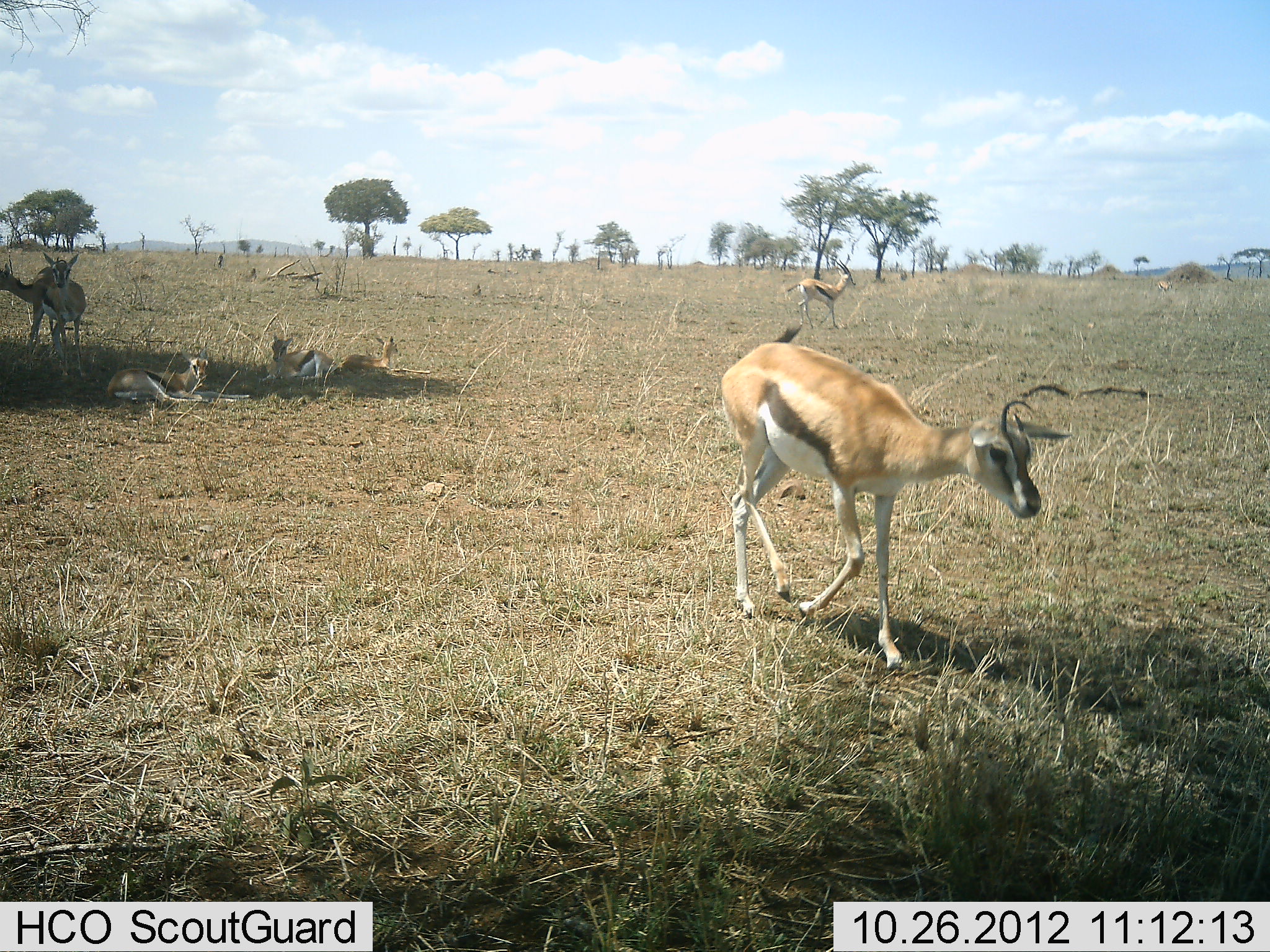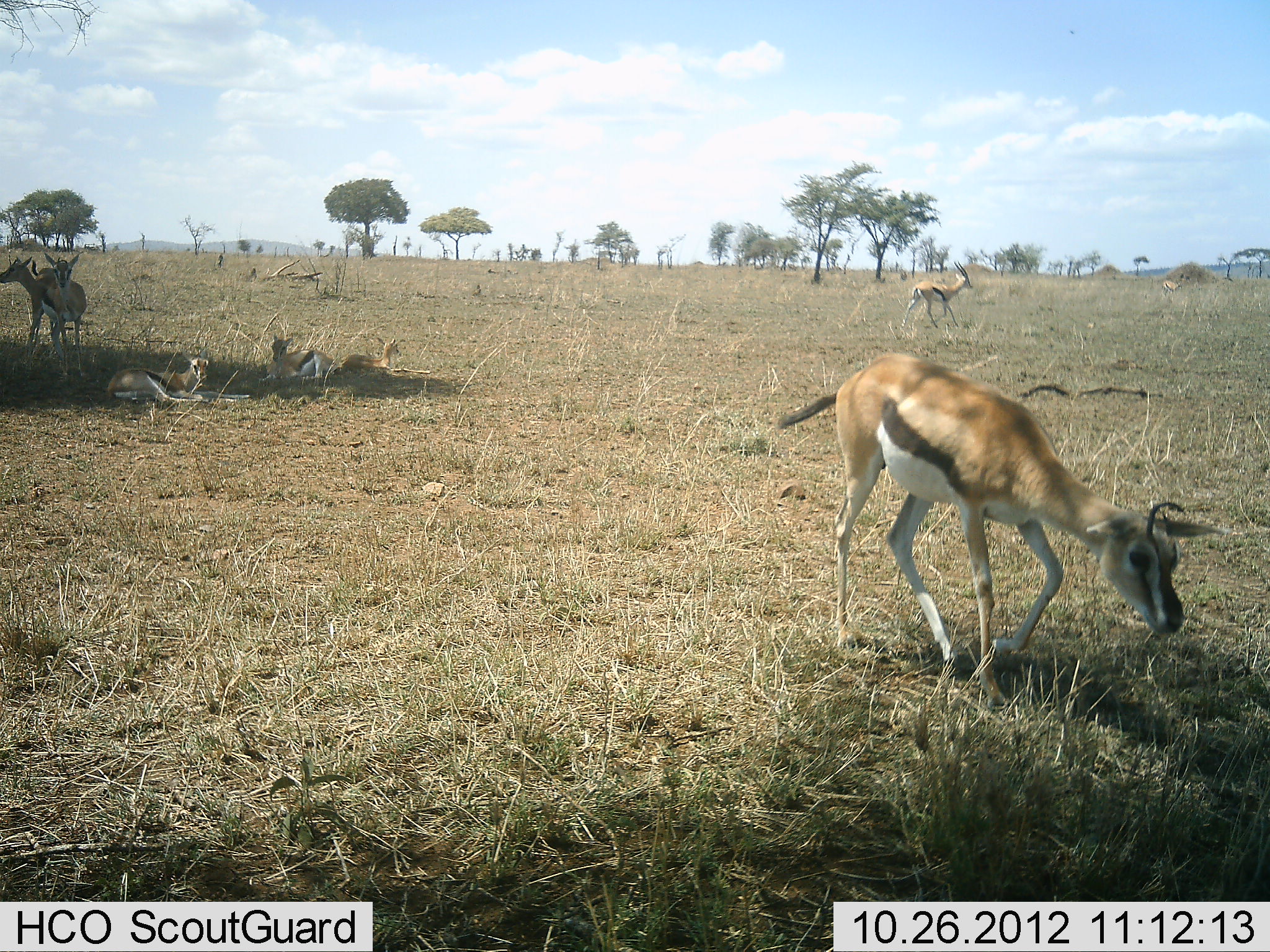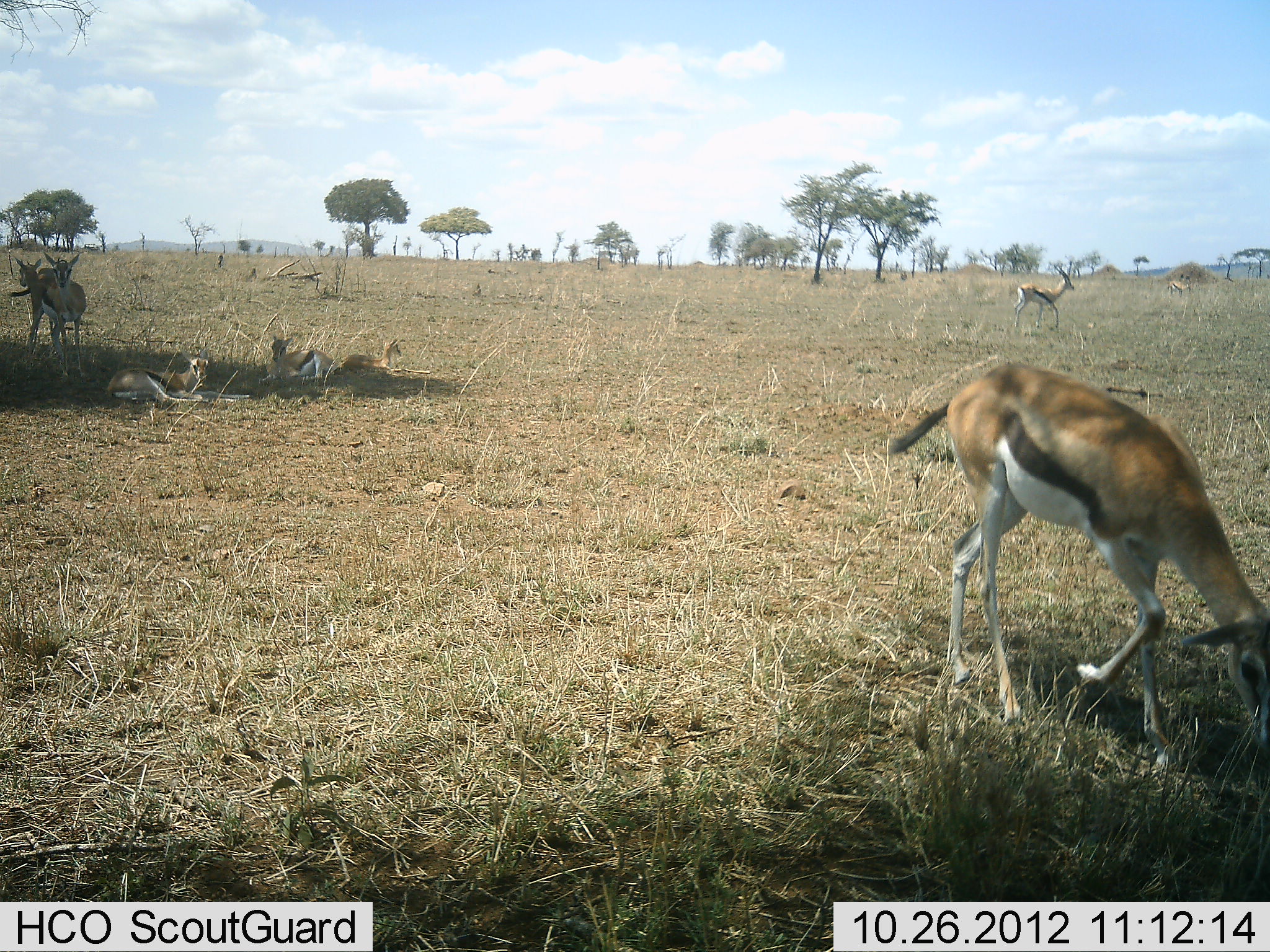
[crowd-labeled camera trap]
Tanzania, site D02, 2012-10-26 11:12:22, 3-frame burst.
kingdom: Animalia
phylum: Chordata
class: Mammalia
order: Artiodactyla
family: Bovidae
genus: Eudorcas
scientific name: Eudorcas thomsonii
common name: thomson's gazelle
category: gazellethomsons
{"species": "gazellethomsons (thomson's gazelle) (Eudorcas thomsonii)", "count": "7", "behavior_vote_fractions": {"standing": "70%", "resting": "100%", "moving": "60%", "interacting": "20%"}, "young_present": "0%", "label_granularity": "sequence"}